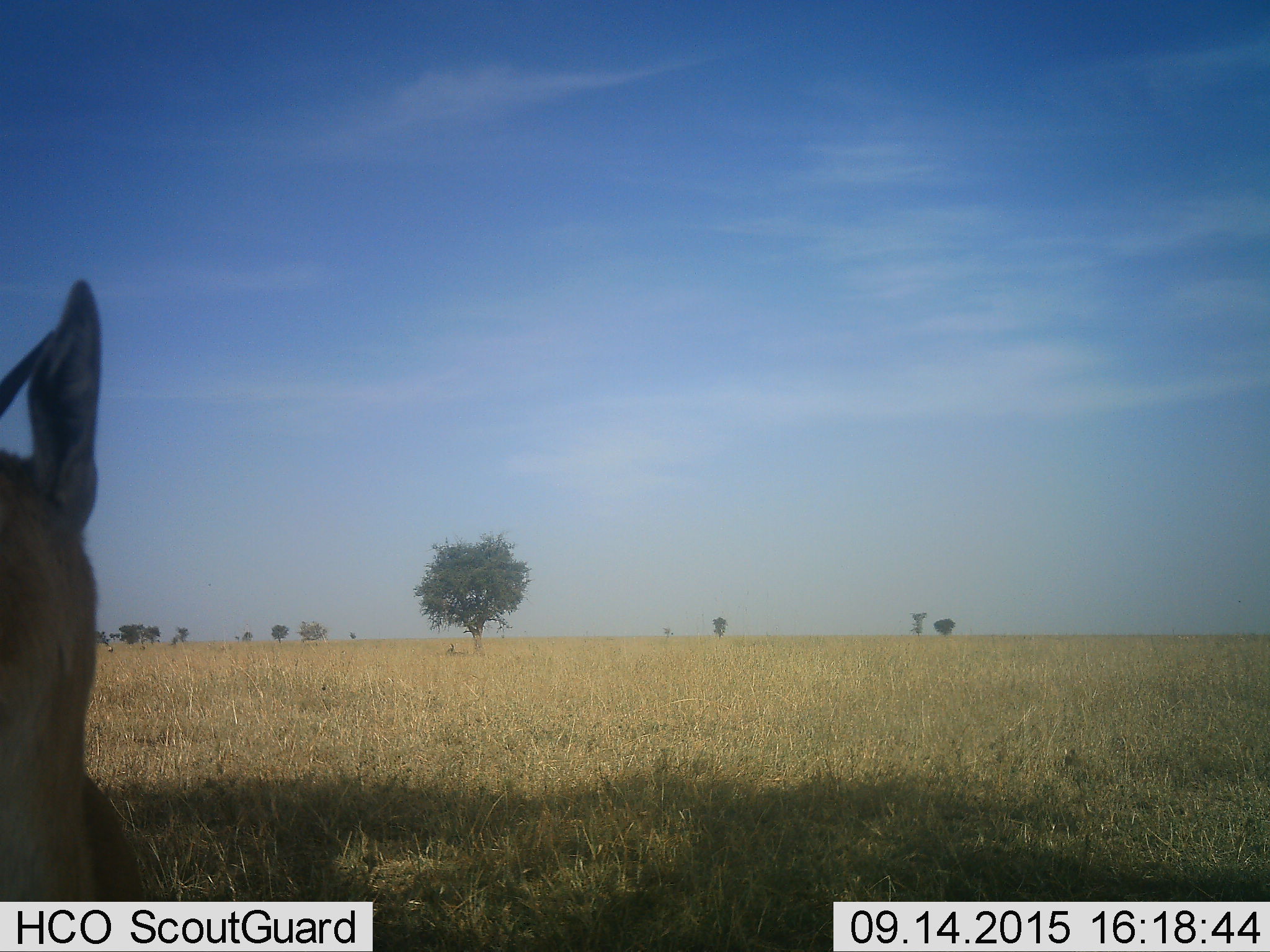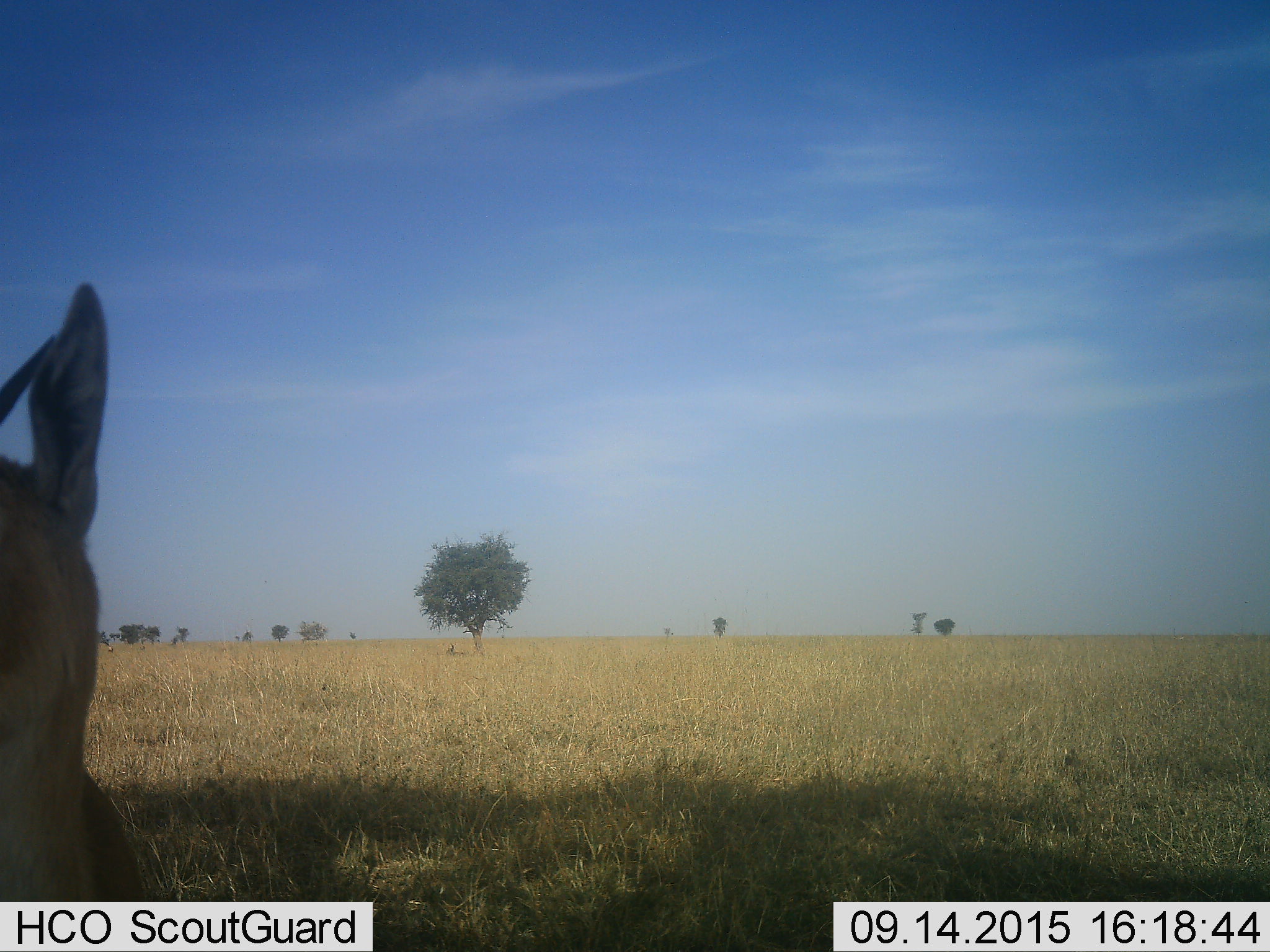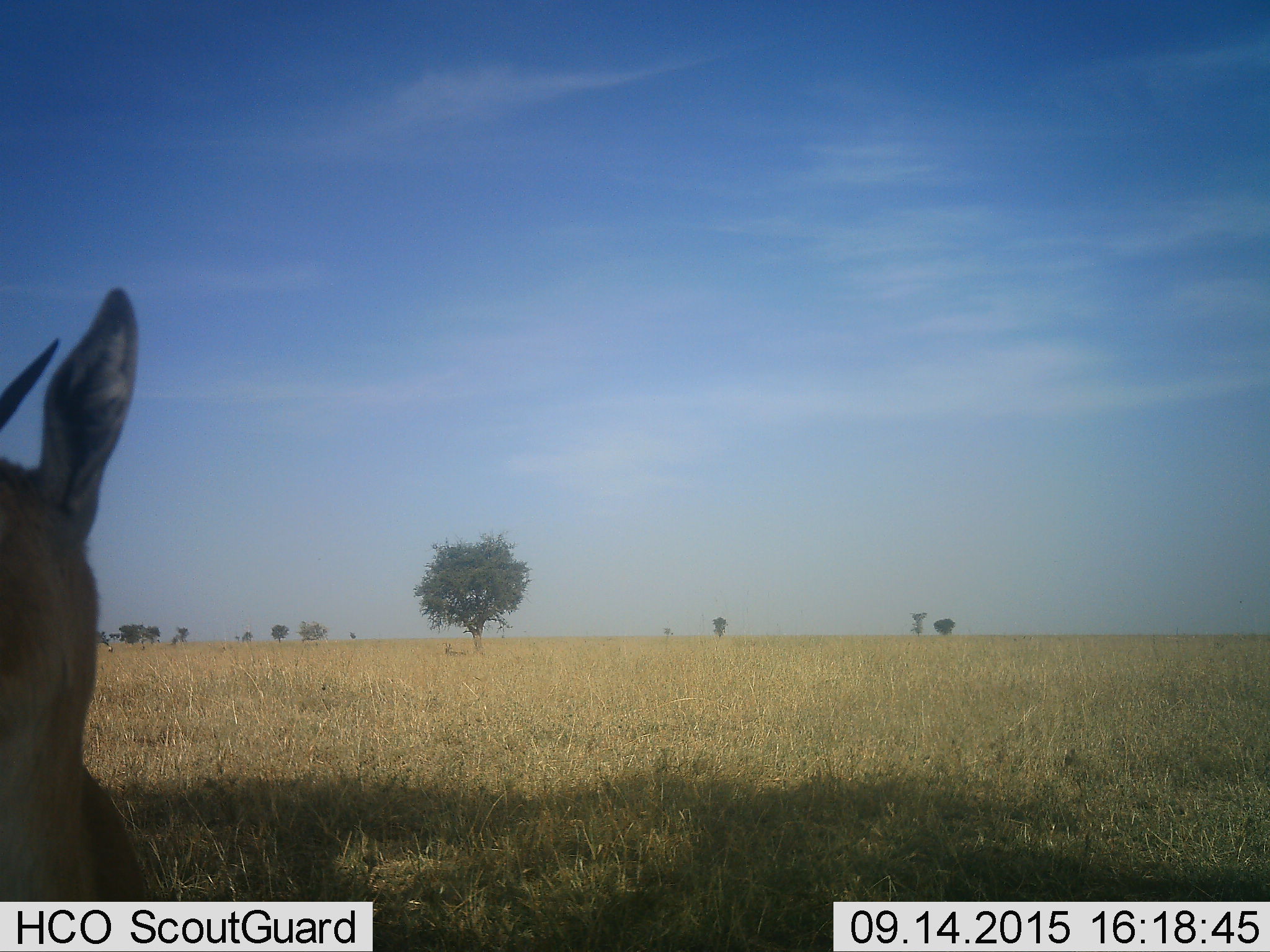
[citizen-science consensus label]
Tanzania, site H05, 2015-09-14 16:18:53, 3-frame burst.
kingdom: Animalia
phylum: Chordata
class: Mammalia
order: Artiodactyla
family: Bovidae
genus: Eudorcas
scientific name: Eudorcas thomsonii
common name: thomson's gazelle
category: gazellethomsons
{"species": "gazellethomsons (thomson's gazelle) (Eudorcas thomsonii)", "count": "2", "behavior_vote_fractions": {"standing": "88%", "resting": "38%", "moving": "12%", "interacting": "12%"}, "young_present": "0%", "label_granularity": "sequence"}